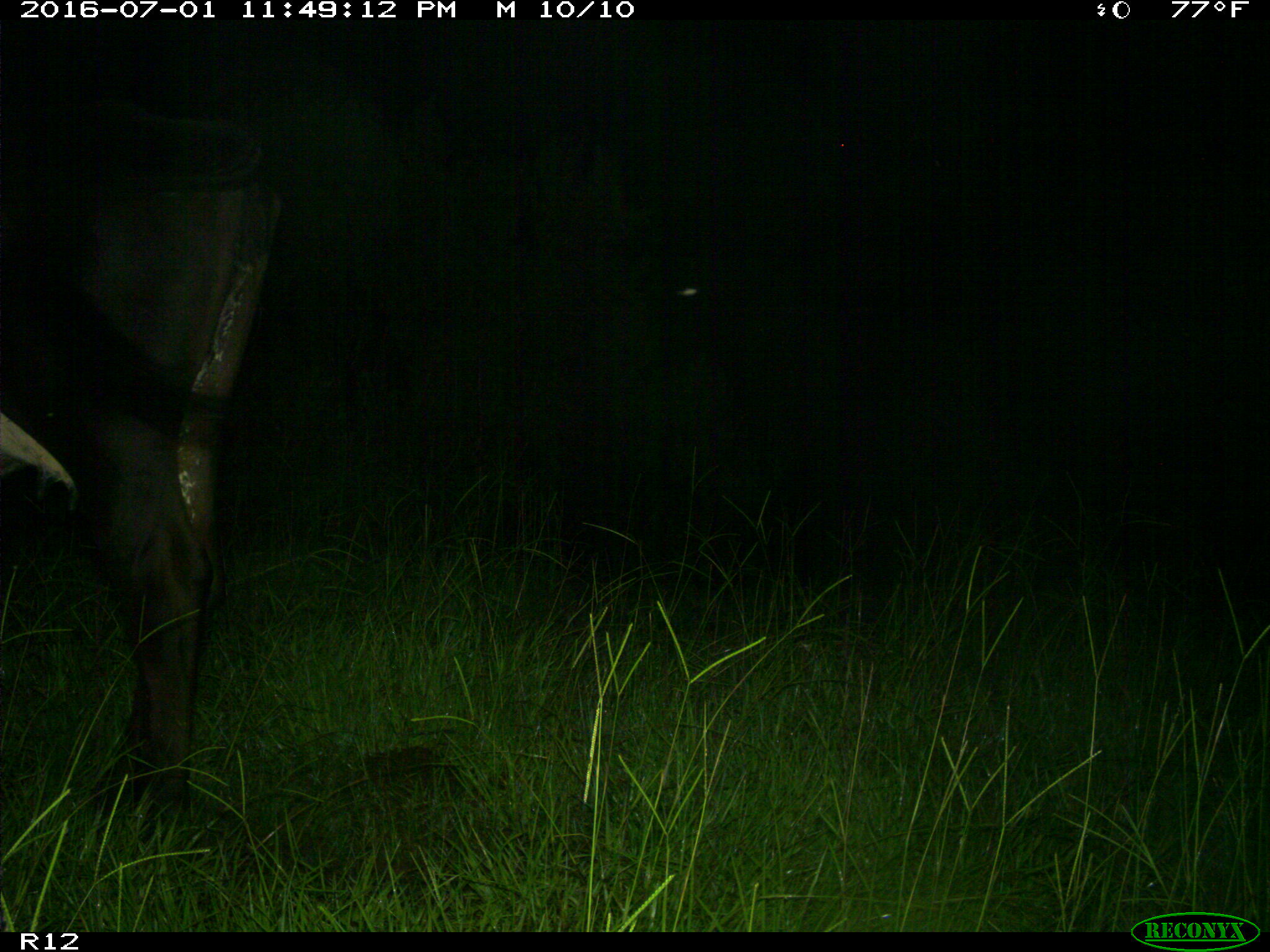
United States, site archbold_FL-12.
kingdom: Animalia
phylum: Chordata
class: Mammalia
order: Artiodactyla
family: Bovidae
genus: Bos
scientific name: Bos taurus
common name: domestic cow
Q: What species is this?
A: Bos taurus (domestic cow).